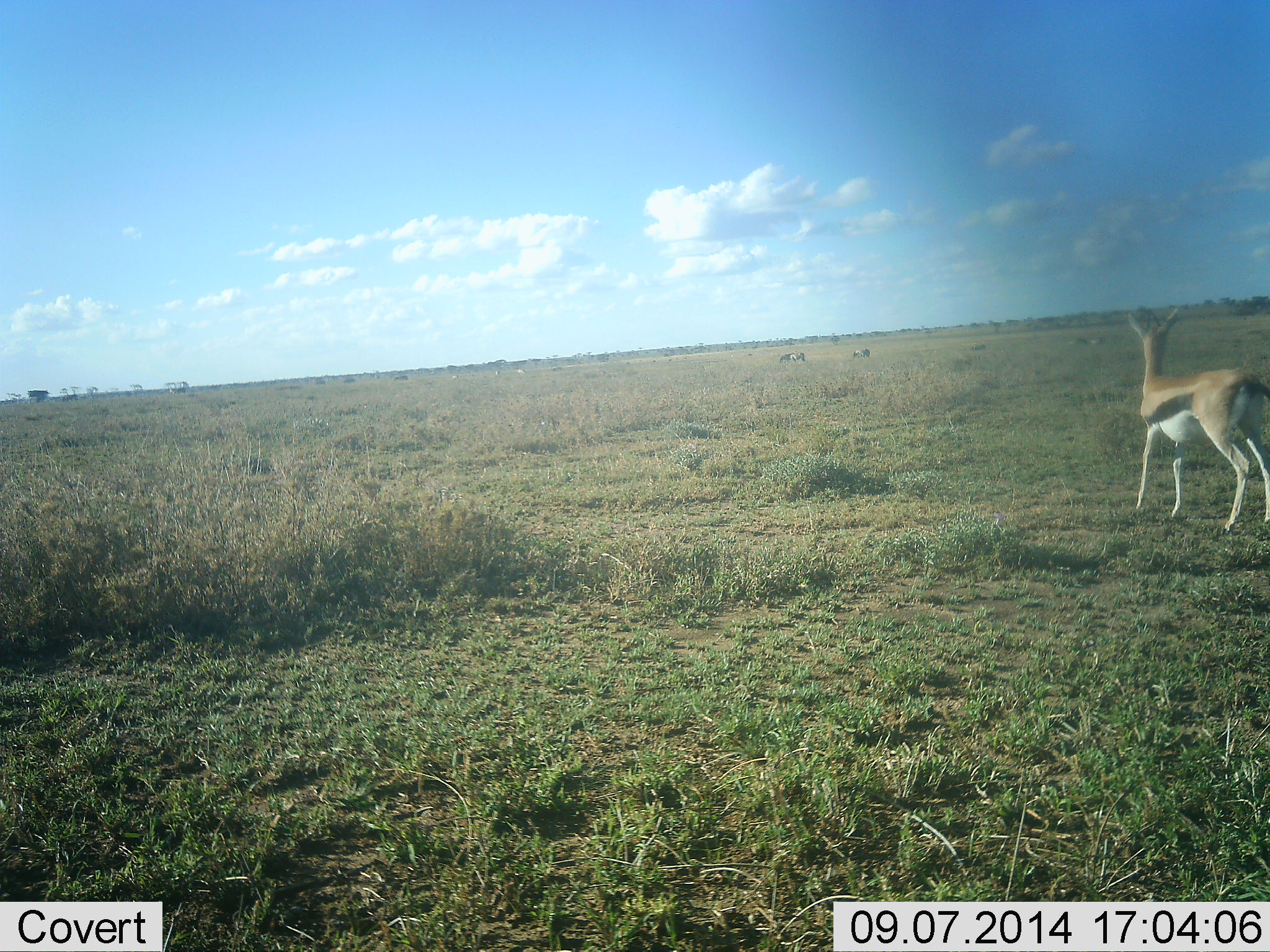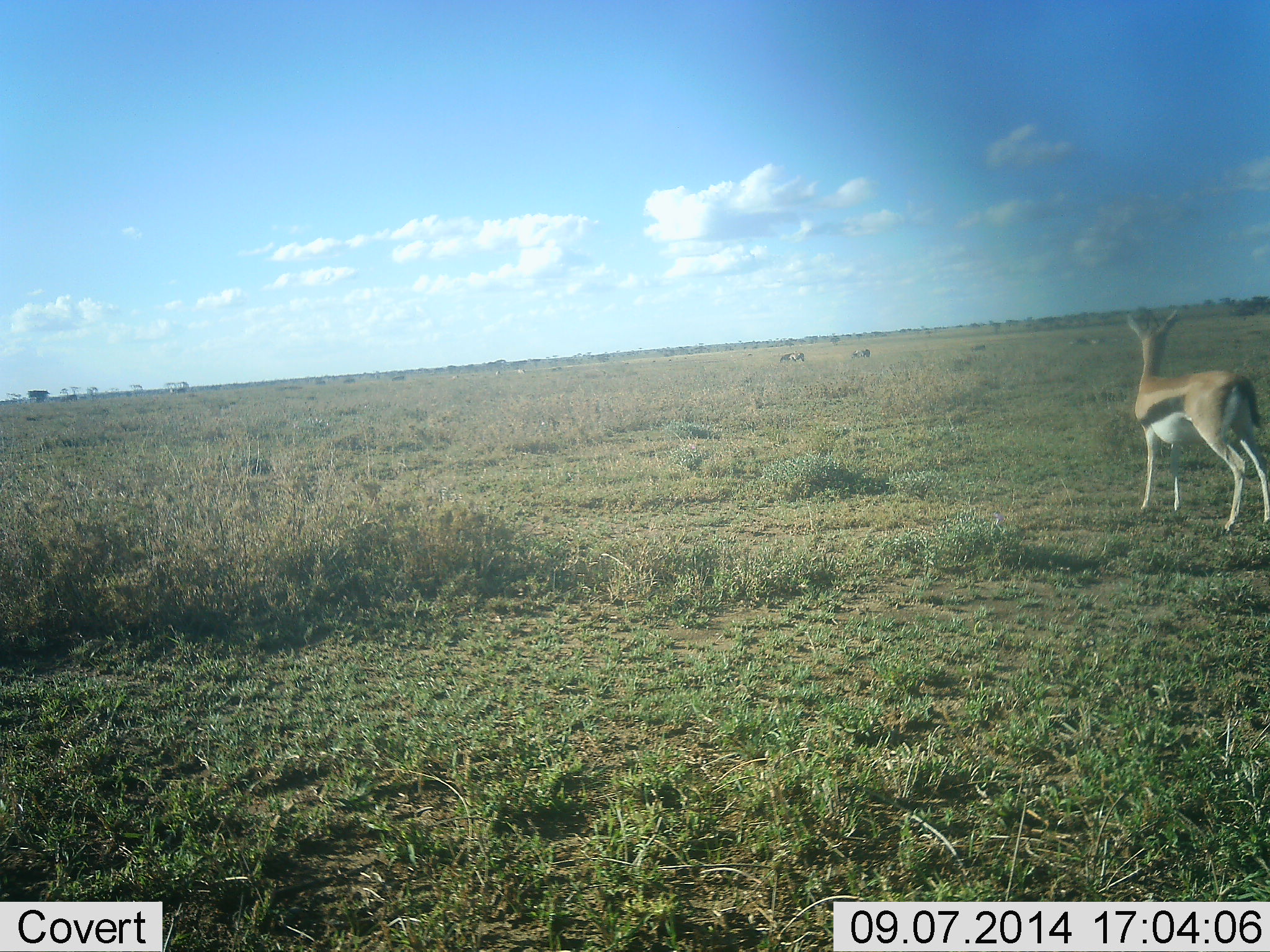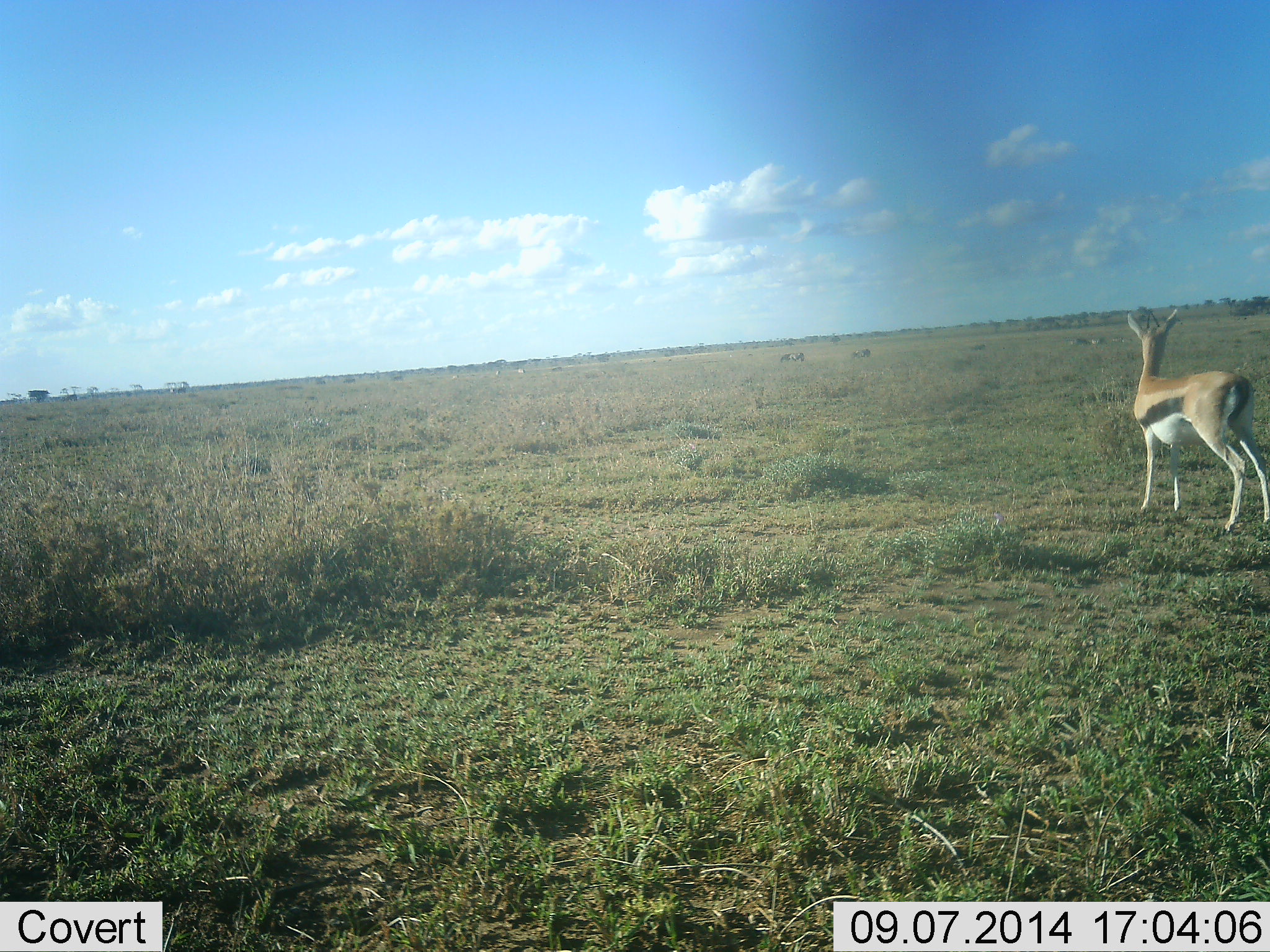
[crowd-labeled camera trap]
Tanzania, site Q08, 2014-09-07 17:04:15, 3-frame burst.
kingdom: Animalia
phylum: Chordata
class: Mammalia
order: Artiodactyla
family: Bovidae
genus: Eudorcas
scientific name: Eudorcas thomsonii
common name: thomson's gazelle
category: gazellethomsons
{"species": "gazellethomsons (thomson's gazelle) (Eudorcas thomsonii)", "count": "1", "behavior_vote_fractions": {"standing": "80%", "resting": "10%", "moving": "20%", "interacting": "0%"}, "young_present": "0%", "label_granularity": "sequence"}